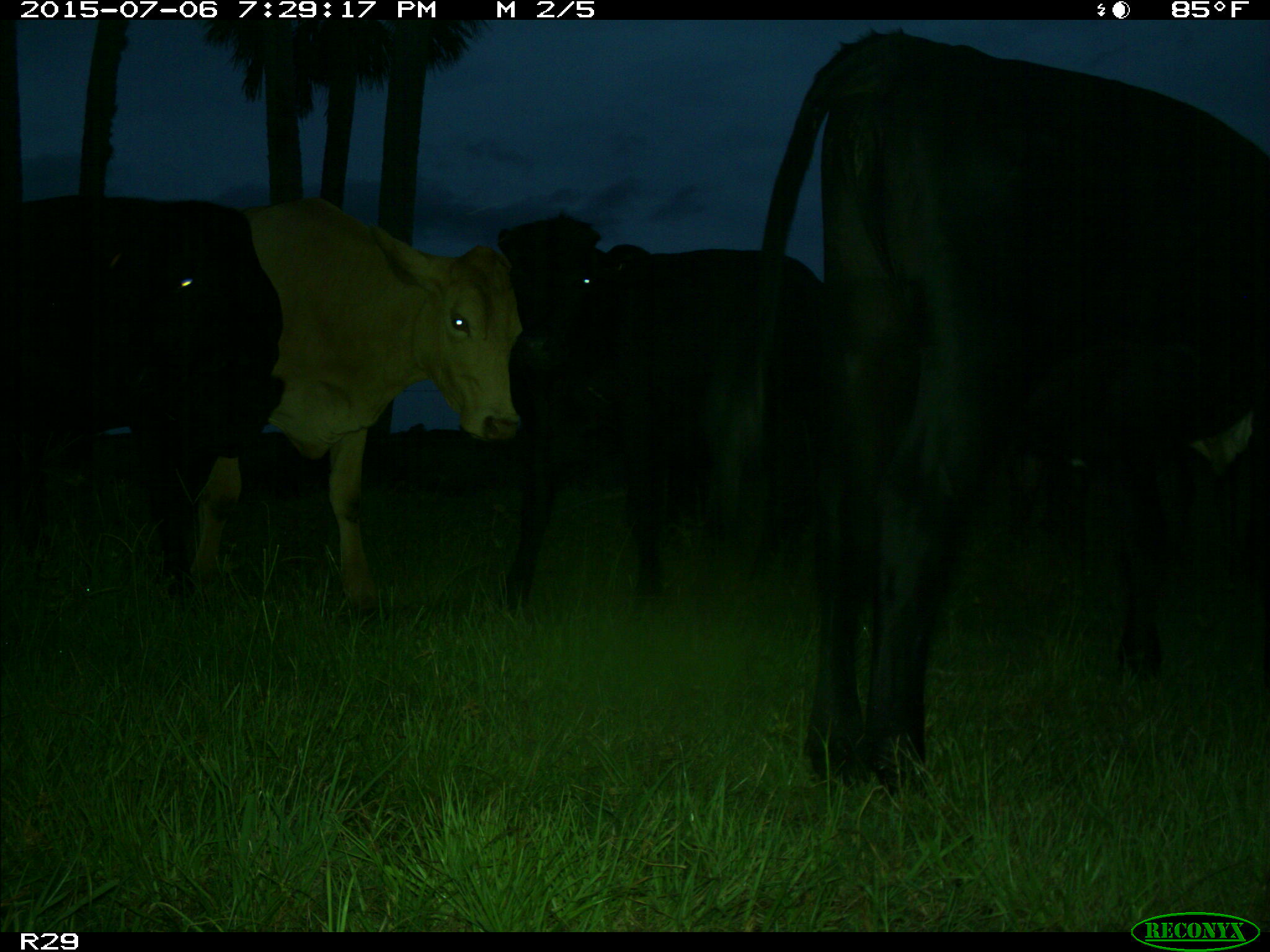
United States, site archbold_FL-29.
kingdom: Animalia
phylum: Chordata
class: Mammalia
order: Artiodactyla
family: Bovidae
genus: Bos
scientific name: Bos taurus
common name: domestic cow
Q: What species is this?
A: Bos taurus (domestic cow).